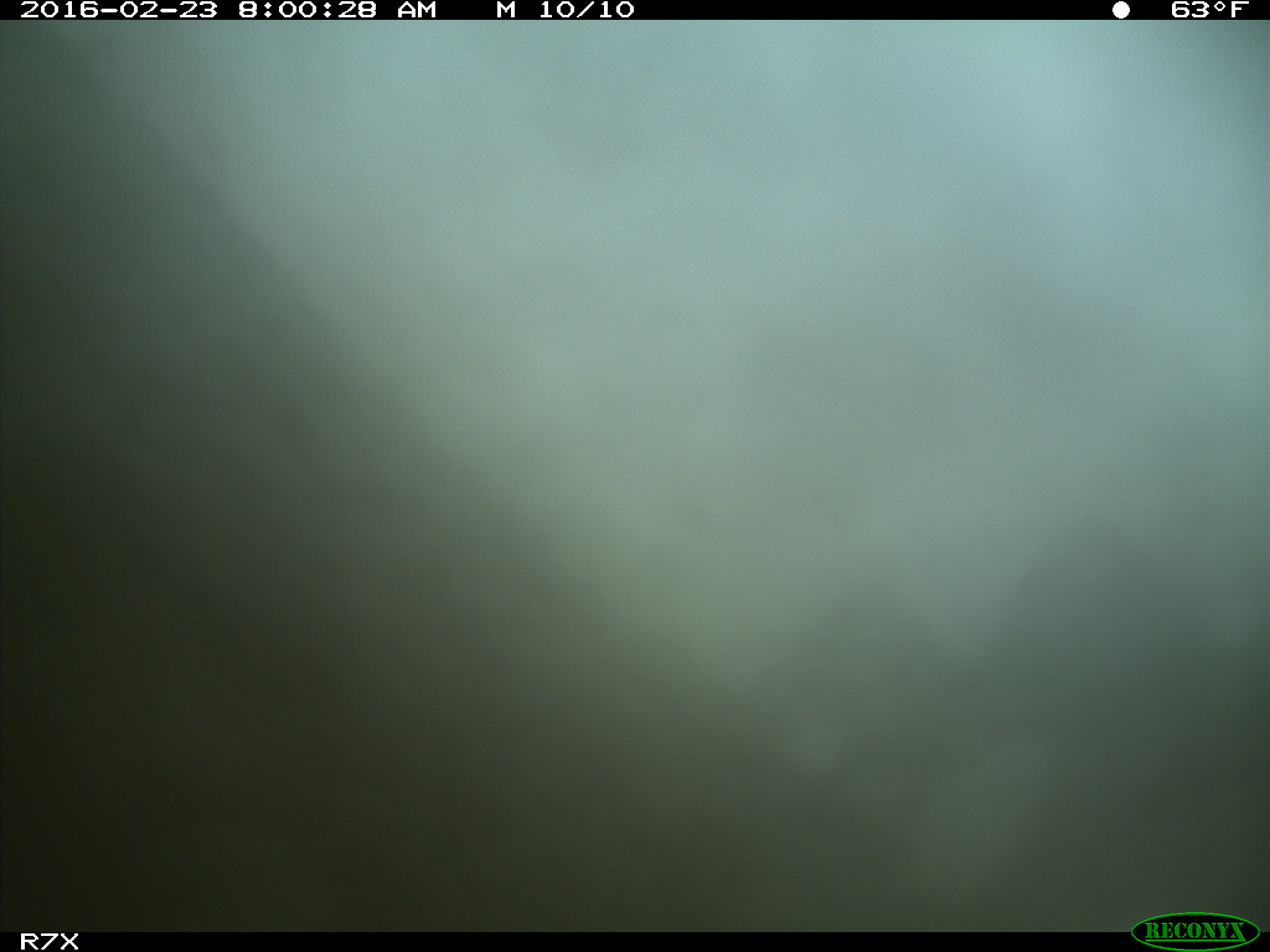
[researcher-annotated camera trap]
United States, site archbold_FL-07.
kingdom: Animalia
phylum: Chordata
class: Mammalia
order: Artiodactyla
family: Bovidae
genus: Bos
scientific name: Bos taurus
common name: domestic cow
Bos taurus (domestic cow).